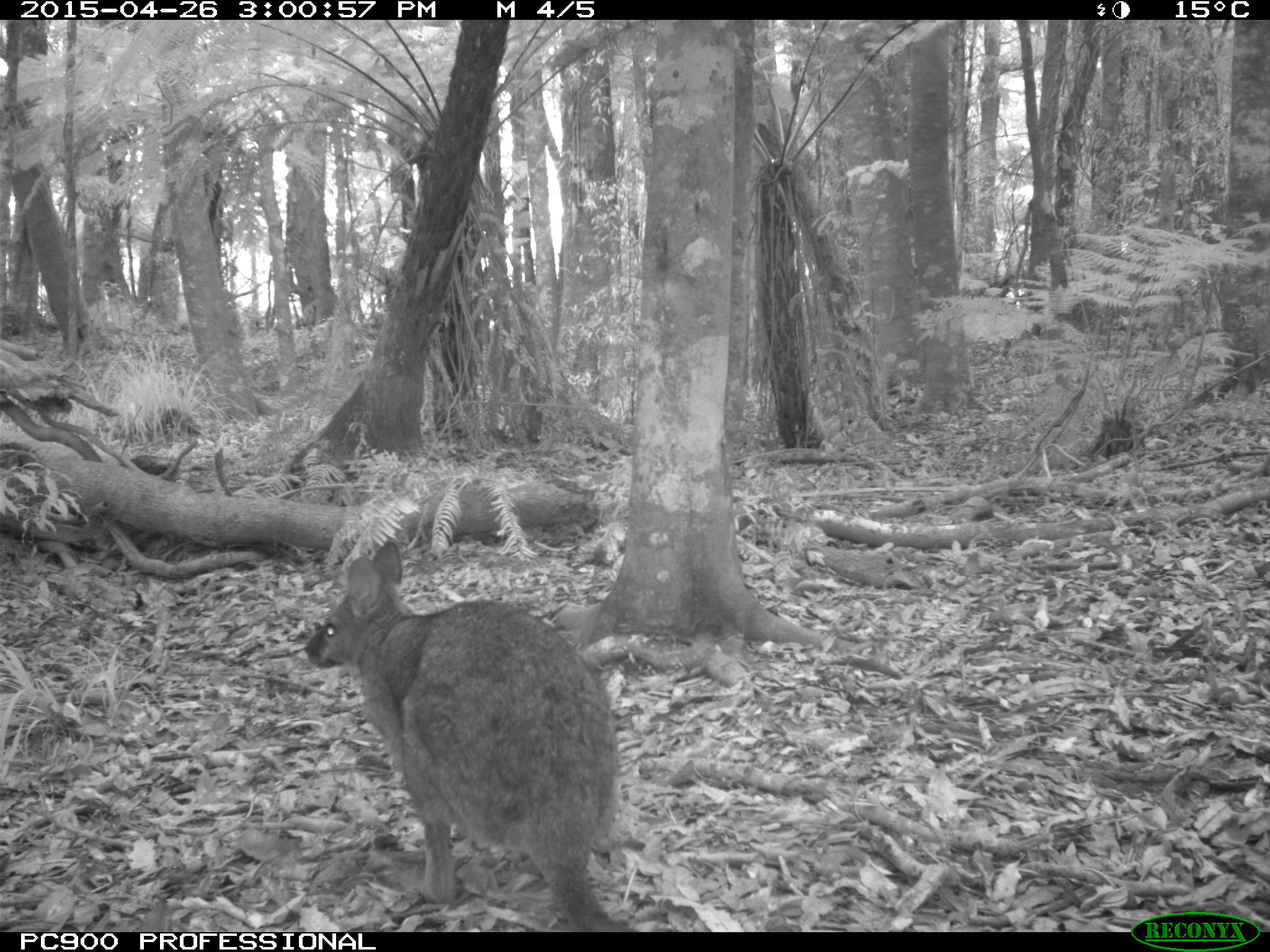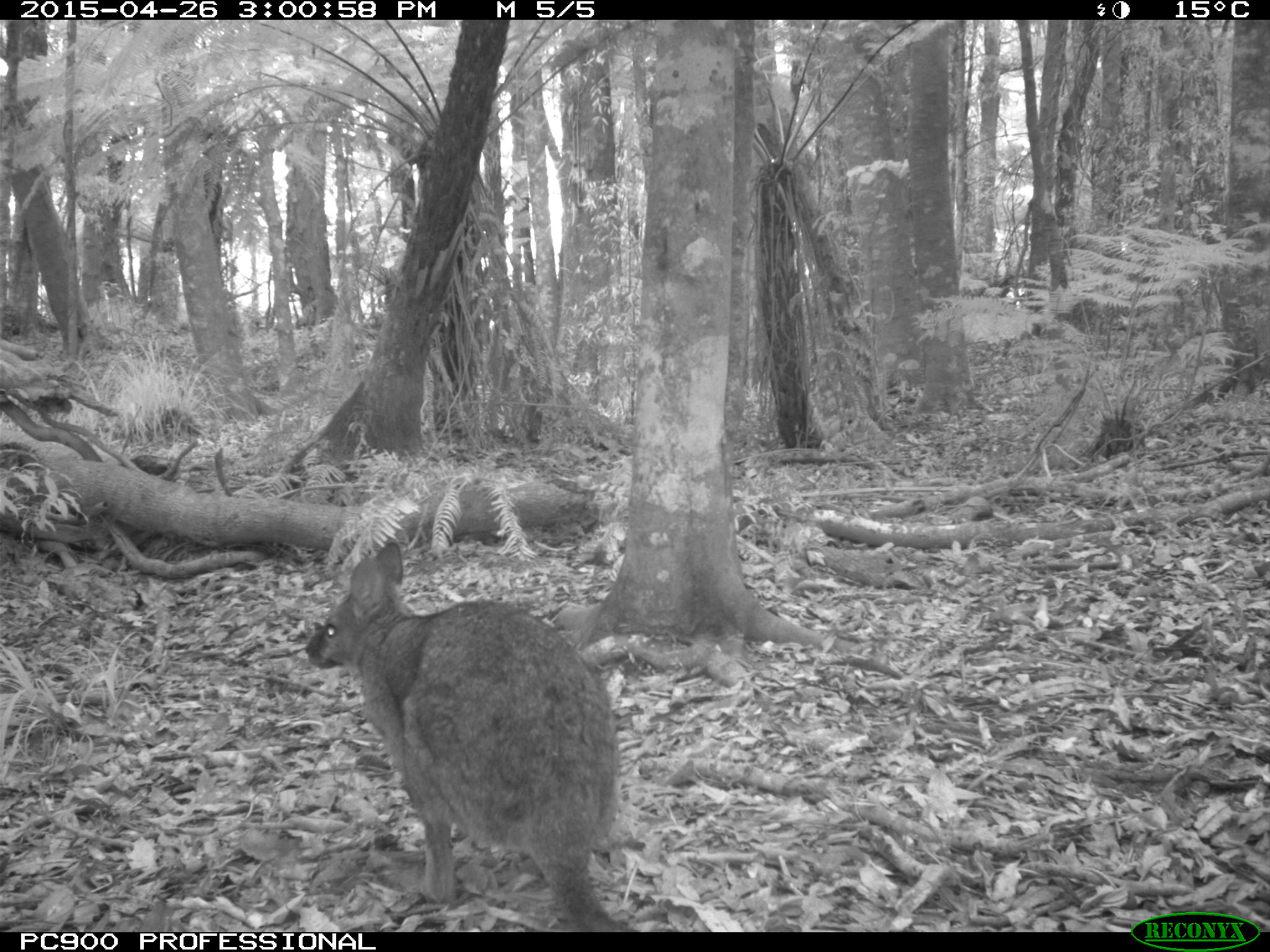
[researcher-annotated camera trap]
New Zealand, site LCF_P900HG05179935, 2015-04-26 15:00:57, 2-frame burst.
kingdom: Animalia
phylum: Chordata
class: Mammalia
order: Diprotodontia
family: Macropodidae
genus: Notamacropus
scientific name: Notamacropus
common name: wallaby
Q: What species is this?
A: Wallaby (Notamacropus).